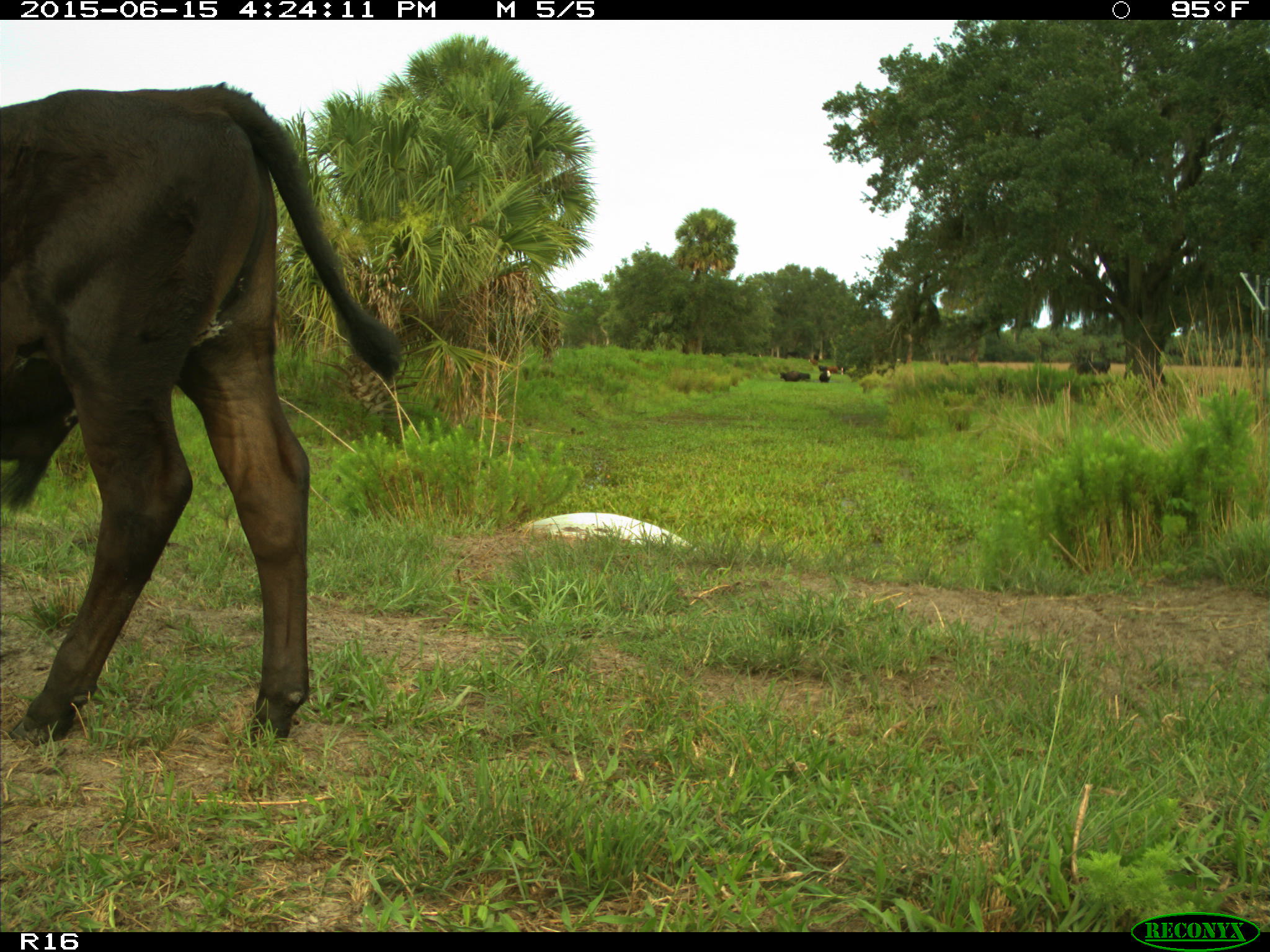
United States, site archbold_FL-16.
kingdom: Animalia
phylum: Chordata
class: Mammalia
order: Artiodactyla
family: Bovidae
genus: Bos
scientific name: Bos taurus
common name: domestic cow